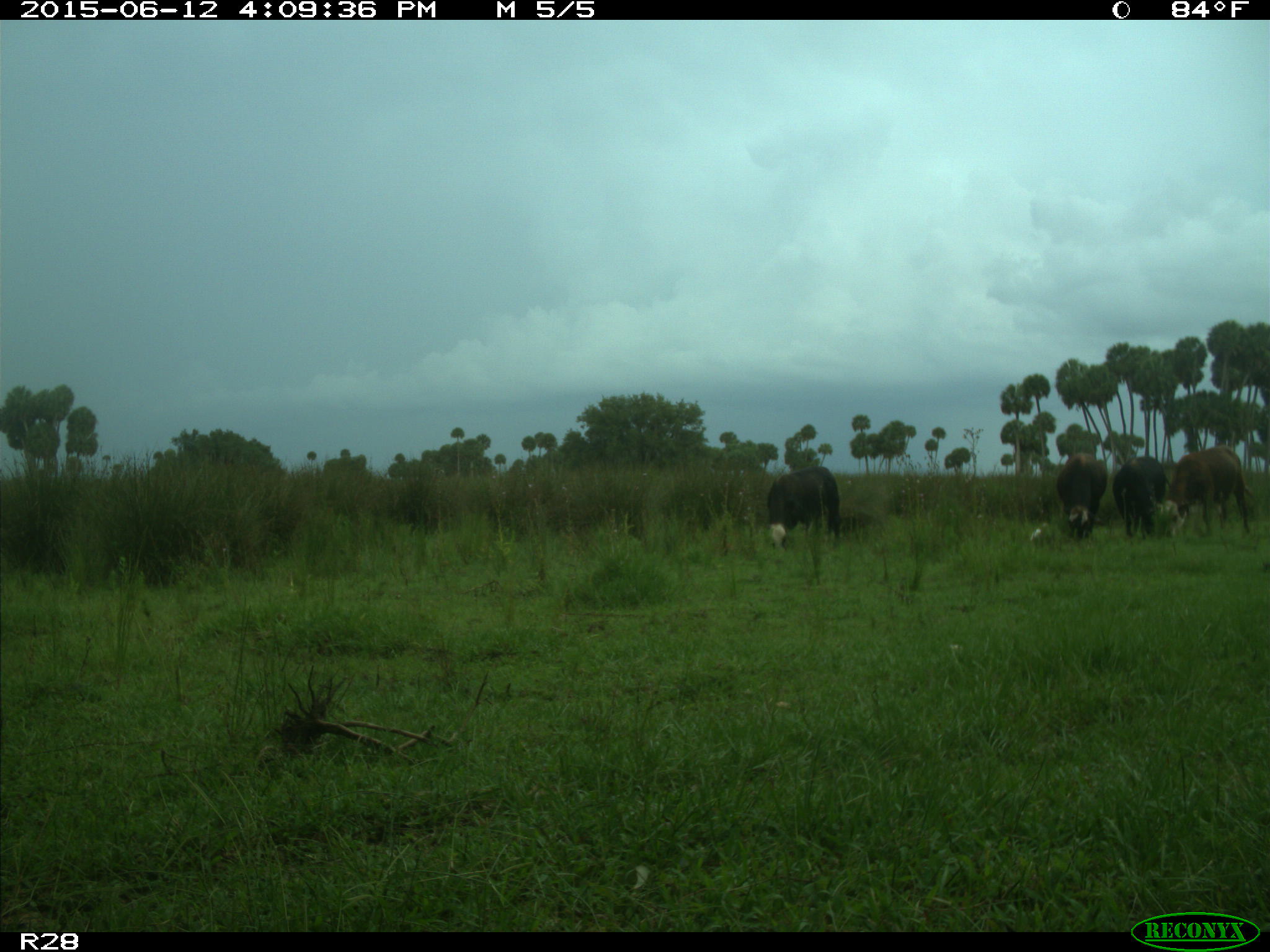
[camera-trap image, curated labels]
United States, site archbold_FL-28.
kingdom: Animalia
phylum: Chordata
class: Mammalia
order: Artiodactyla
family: Bovidae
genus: Bos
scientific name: Bos taurus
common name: domestic cow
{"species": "Bos taurus (domestic cow)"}